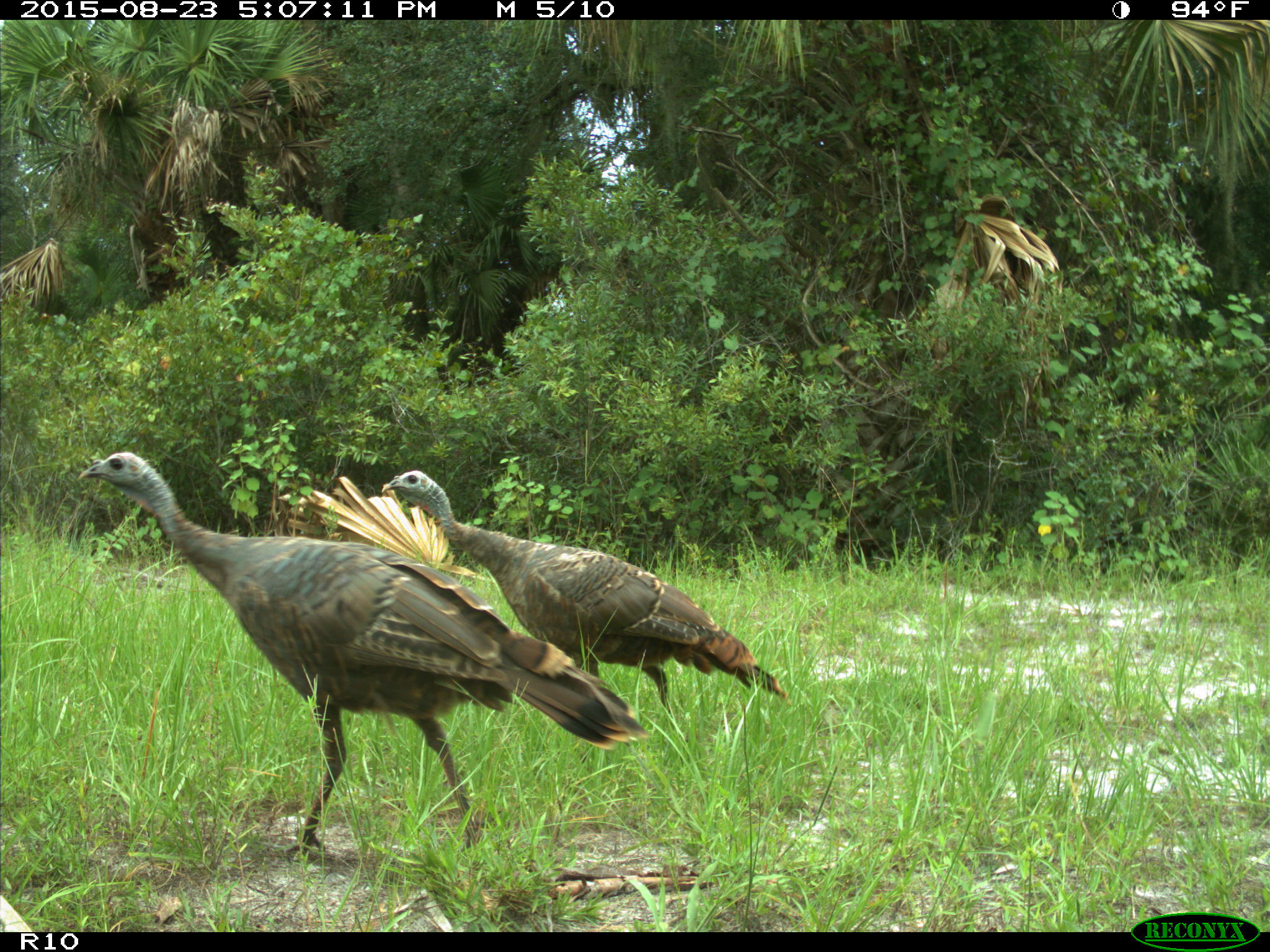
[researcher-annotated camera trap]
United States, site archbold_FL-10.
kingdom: Animalia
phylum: Chordata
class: Aves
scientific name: Aves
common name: birds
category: unidentified bird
Unidentified bird (birds) (Aves).